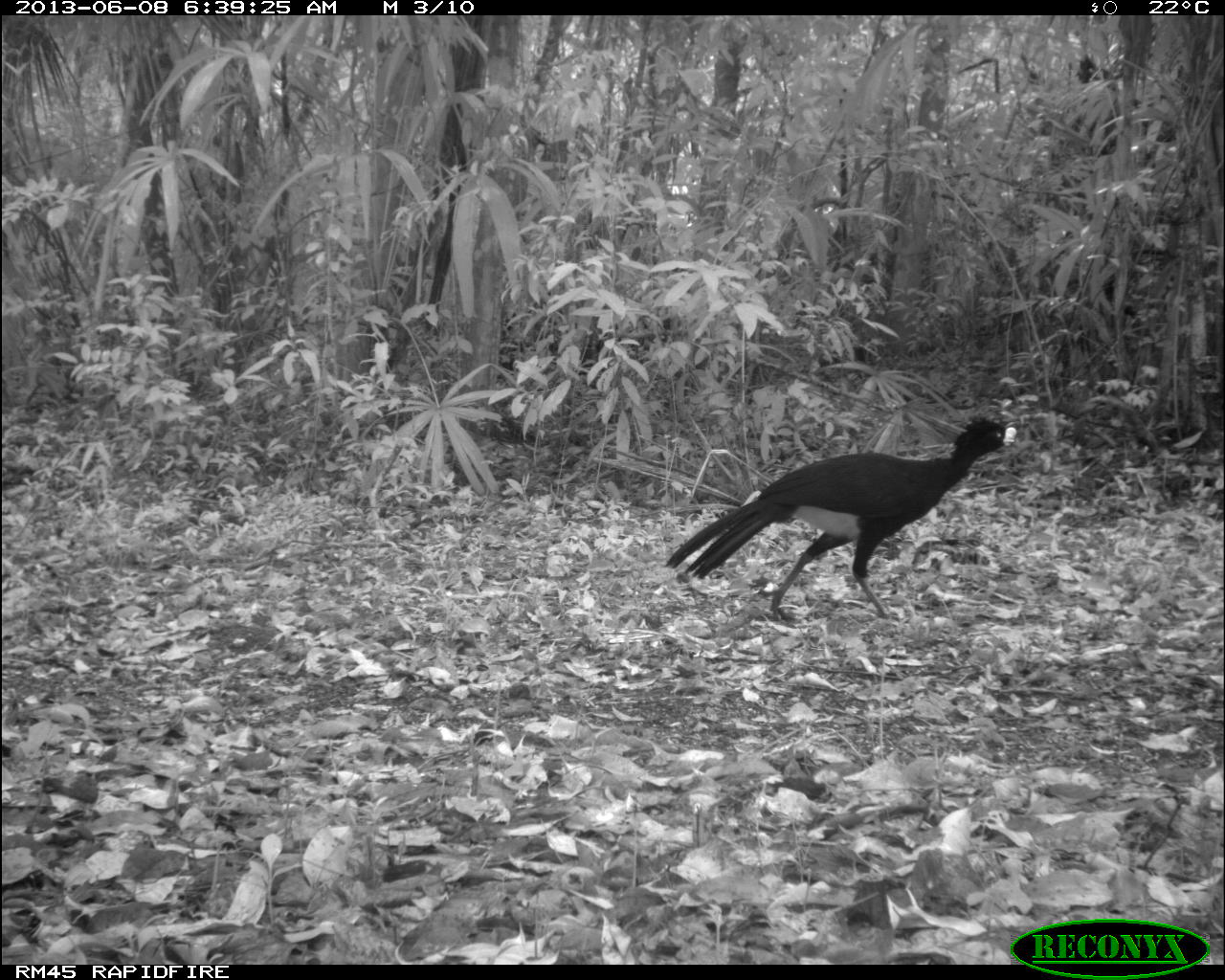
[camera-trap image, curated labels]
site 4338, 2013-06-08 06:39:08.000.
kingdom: Animalia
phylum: Chordata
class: Aves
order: Galliformes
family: Cracidae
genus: Crax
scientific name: Crax rubra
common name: great curassow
Crax rubra (great curassow), count 1, sex male.